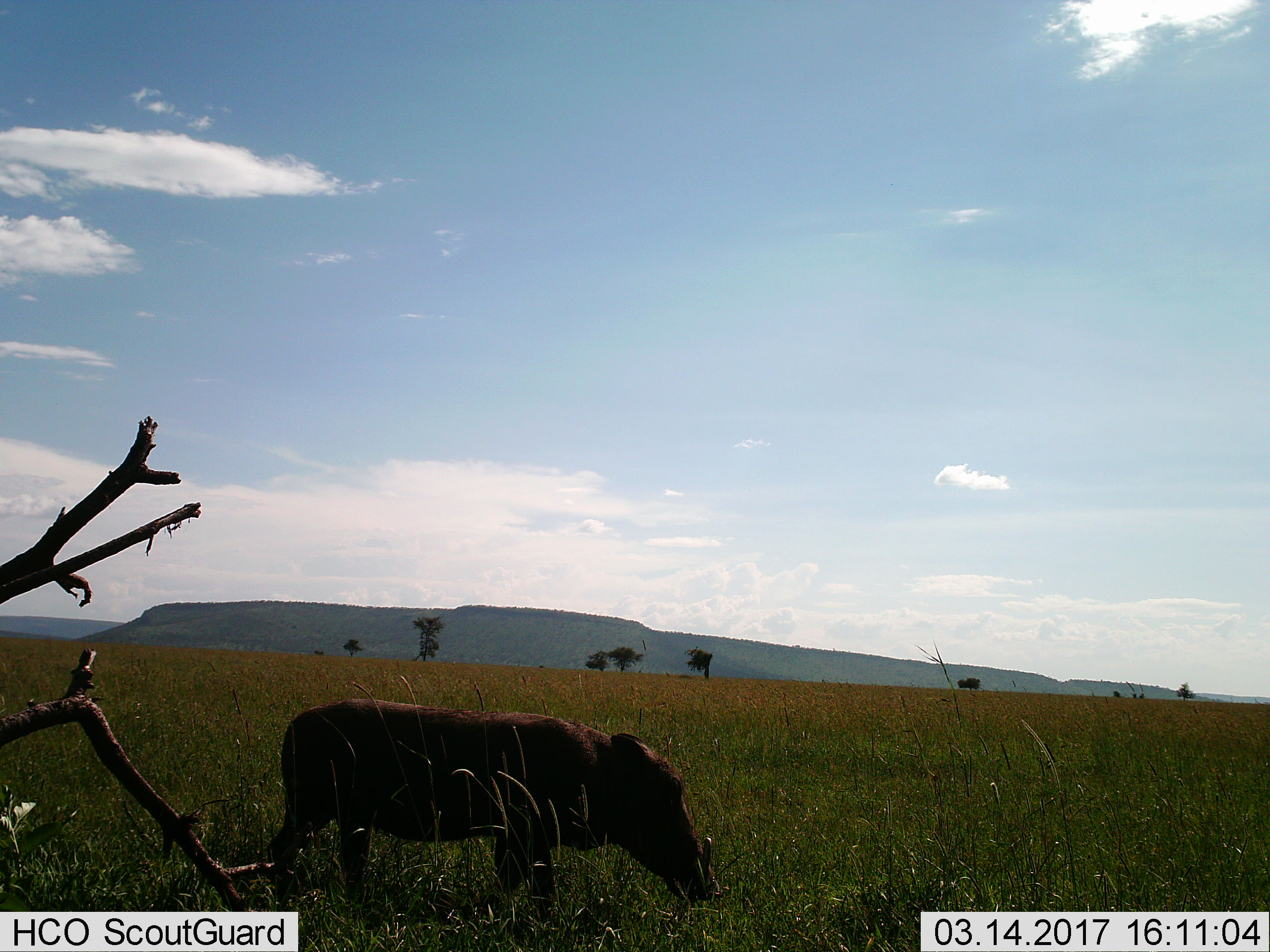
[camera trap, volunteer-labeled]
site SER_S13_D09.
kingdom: Animalia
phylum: Chordata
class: Mammalia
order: Artiodactyla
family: Suidae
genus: Phacochoerus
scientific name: Phacochoerus africanus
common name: warthog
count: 1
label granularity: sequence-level